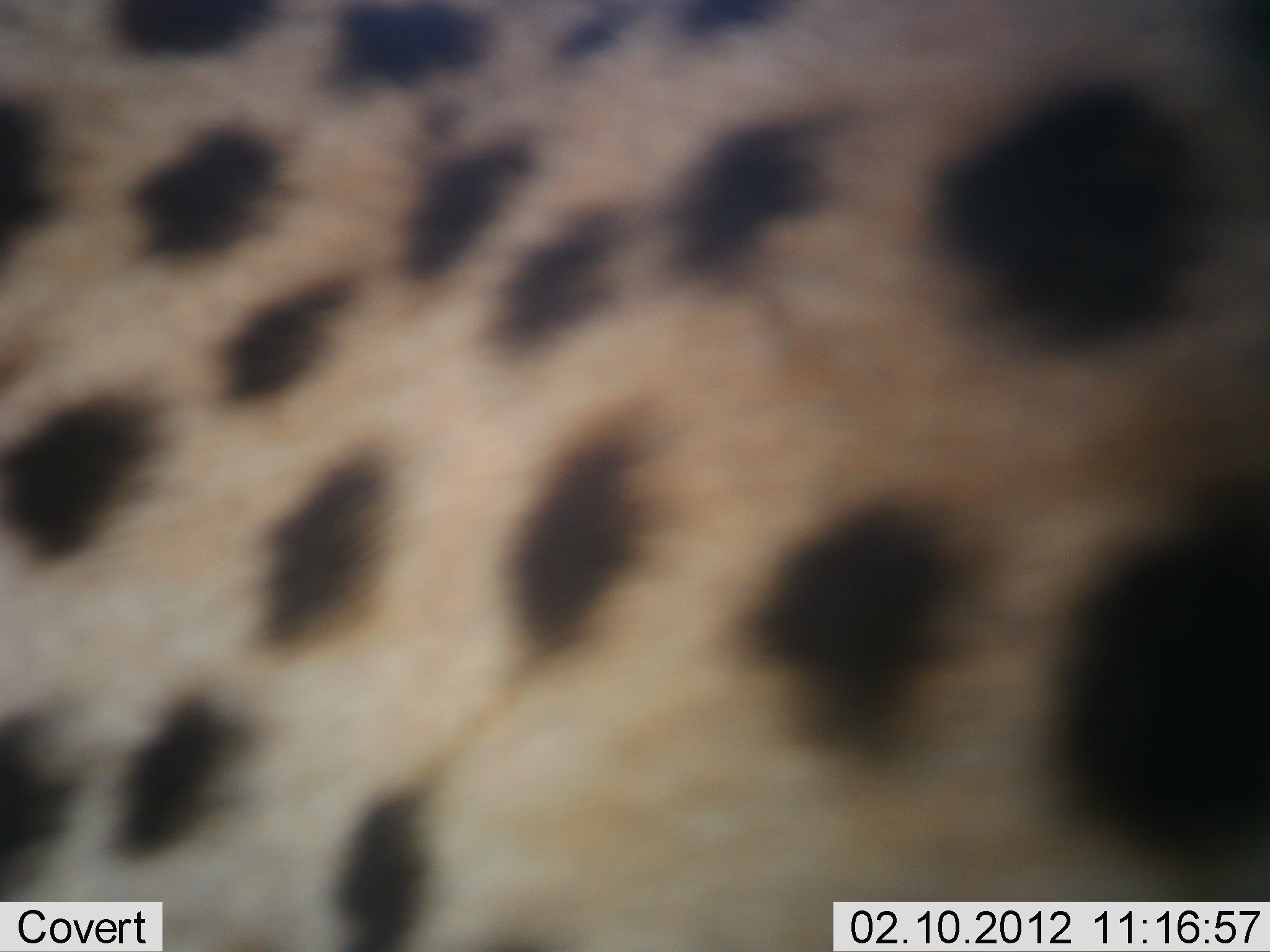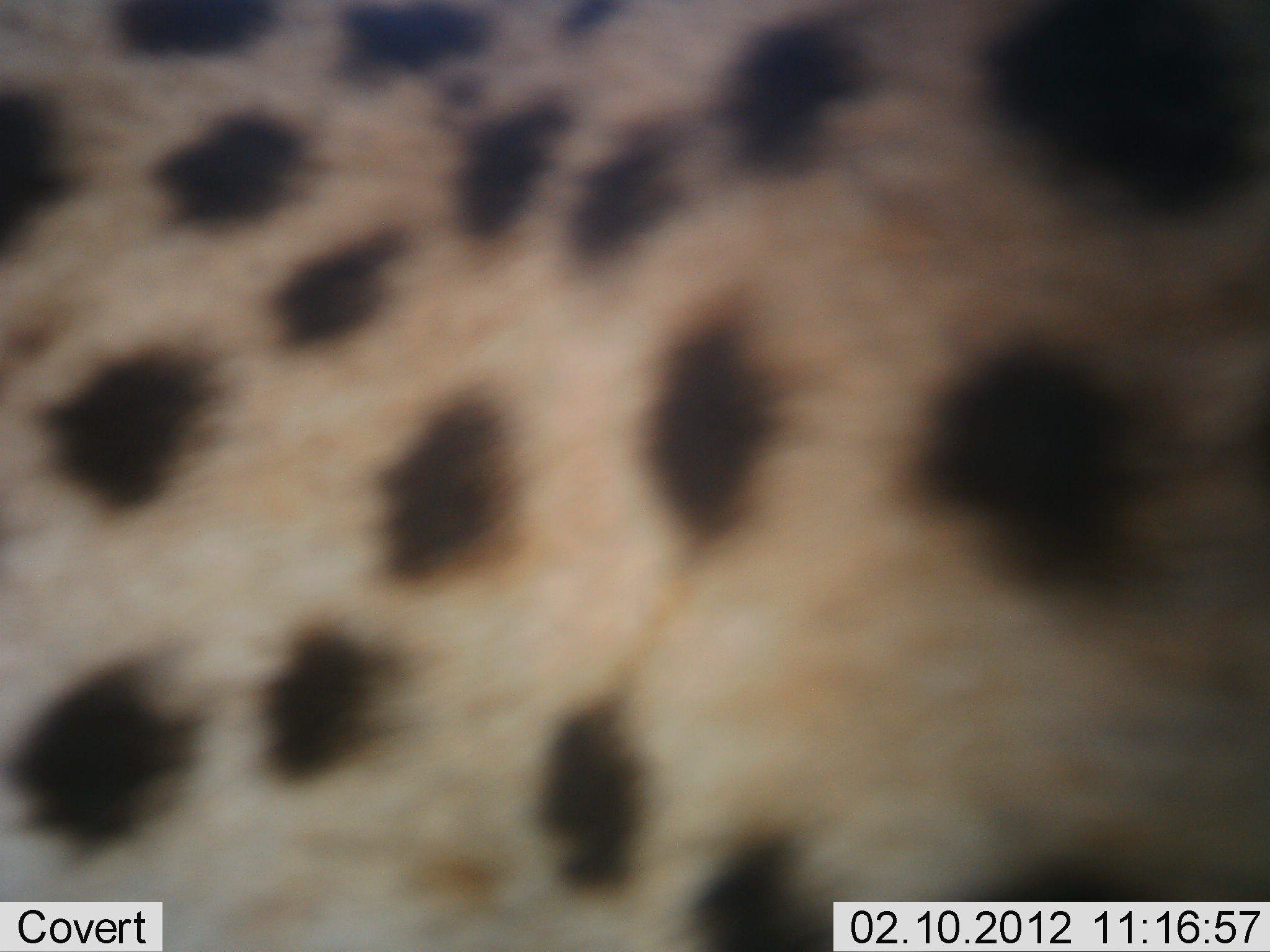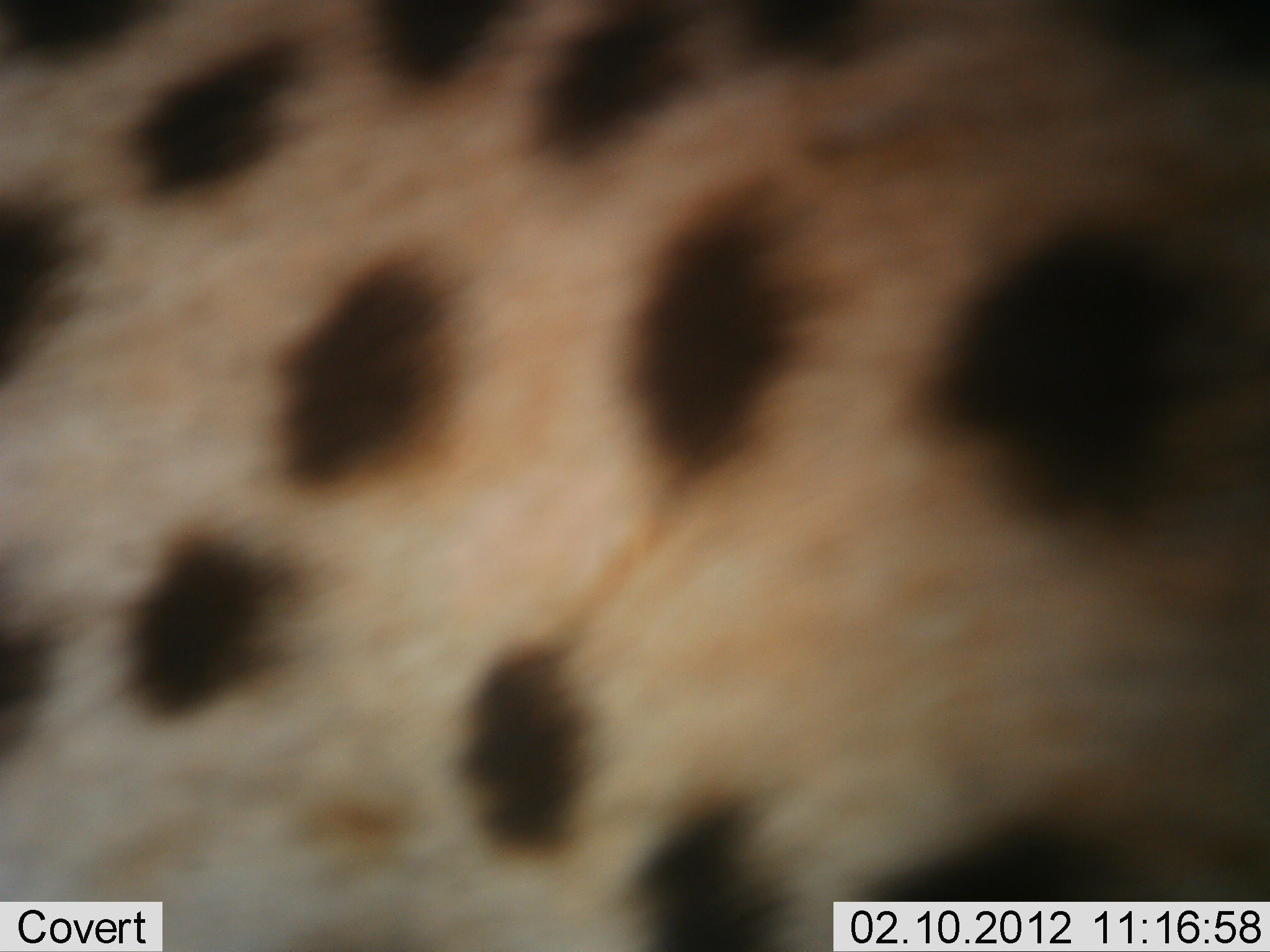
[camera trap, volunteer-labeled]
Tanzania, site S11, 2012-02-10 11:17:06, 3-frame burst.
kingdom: Animalia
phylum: Chordata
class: Mammalia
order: Carnivora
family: Felidae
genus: Acinonyx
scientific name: Acinonyx jubatus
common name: cheetah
Cheetah (Acinonyx jubatus), count 1. Behavior (volunteer vote fractions): standing 39%, resting 11%, moving 44%, interacting 0%. Young present (vote fraction): 0%. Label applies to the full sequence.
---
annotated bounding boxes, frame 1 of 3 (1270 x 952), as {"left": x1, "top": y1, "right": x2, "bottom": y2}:
animal: {"left": 1, "top": 1, "right": 1268, "bottom": 952}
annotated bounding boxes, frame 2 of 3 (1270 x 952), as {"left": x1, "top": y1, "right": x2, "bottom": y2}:
animal: {"left": 1, "top": 1, "right": 1270, "bottom": 951}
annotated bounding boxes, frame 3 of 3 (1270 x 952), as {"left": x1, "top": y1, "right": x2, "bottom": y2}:
animal: {"left": 0, "top": 0, "right": 1269, "bottom": 952}